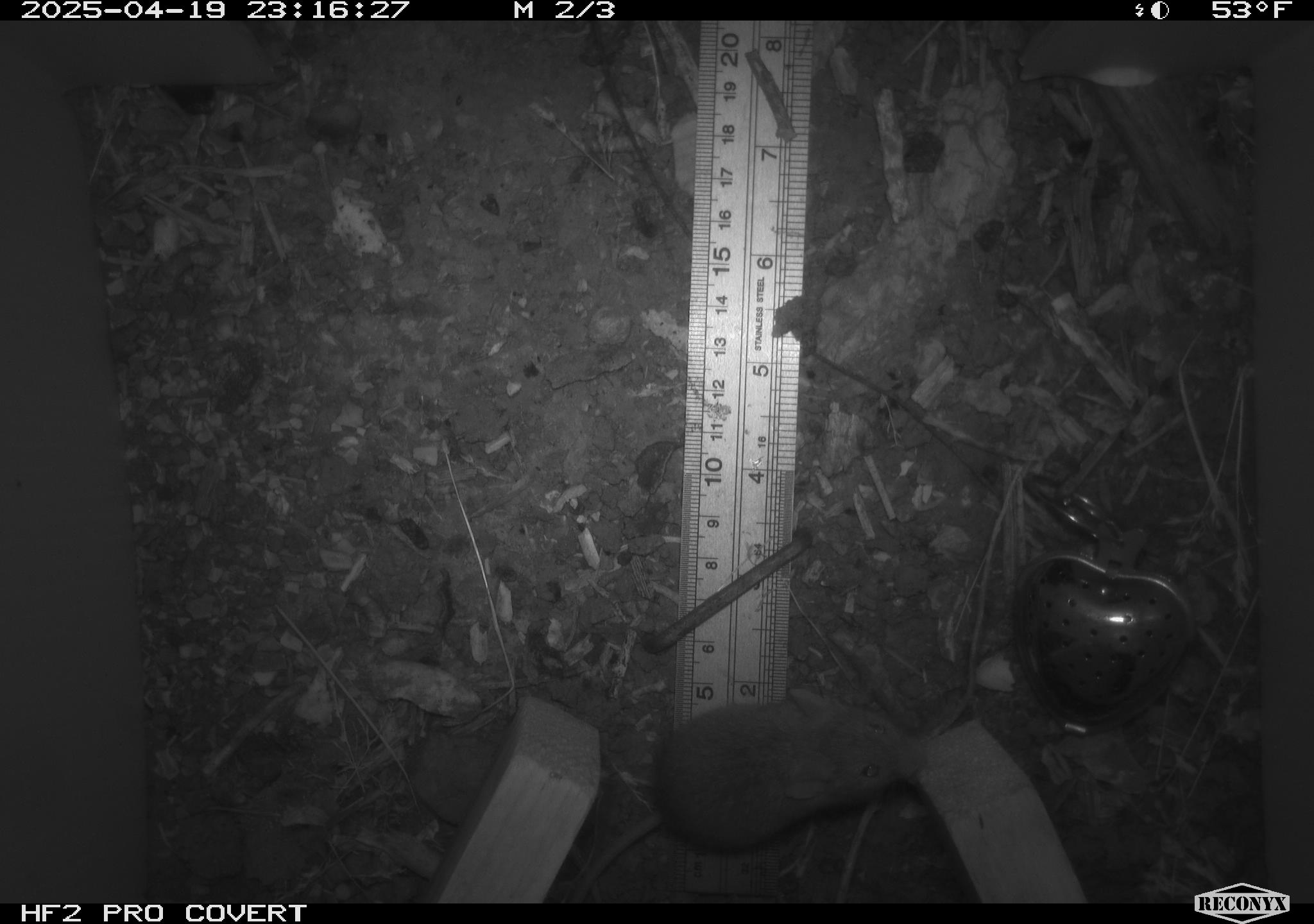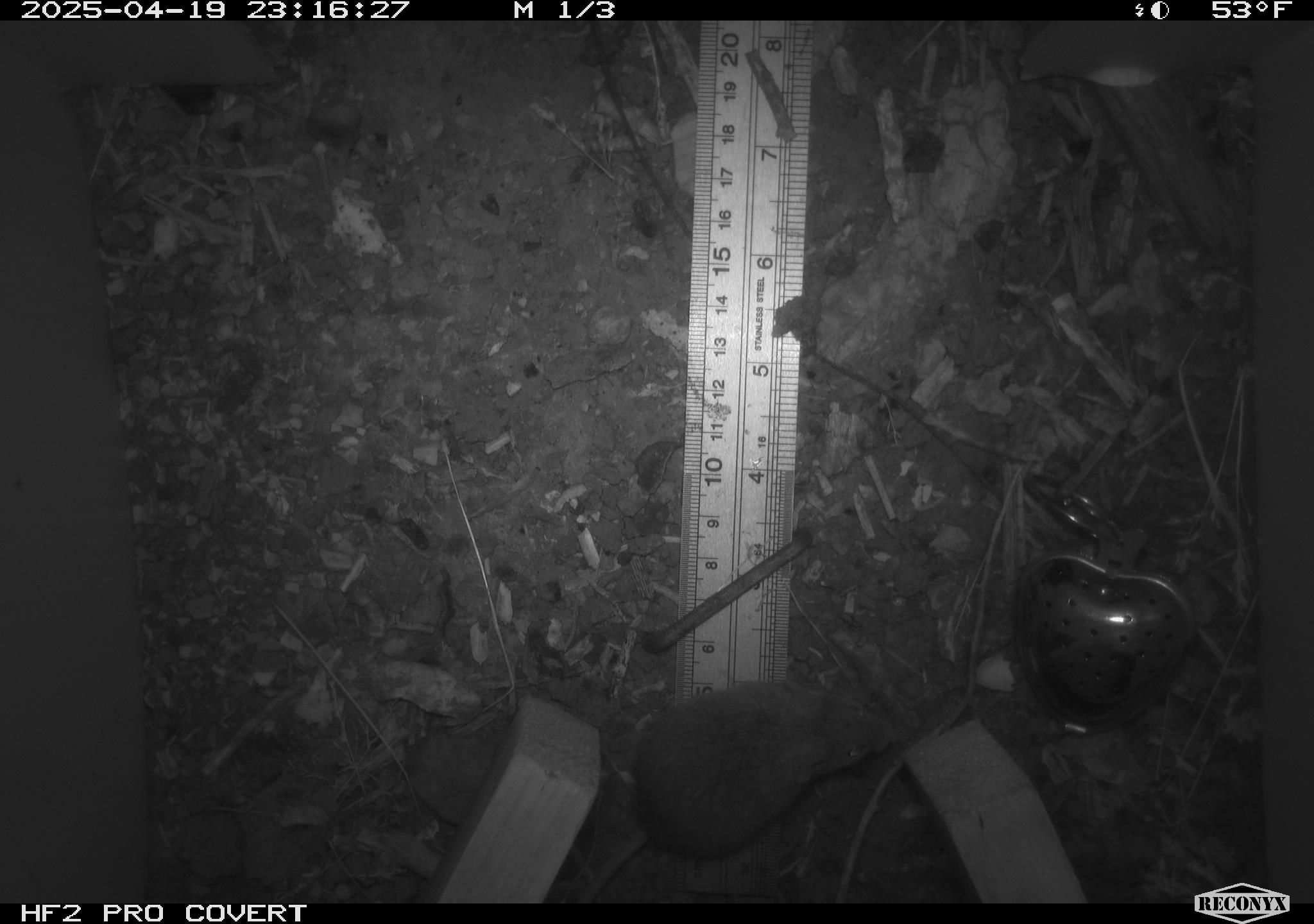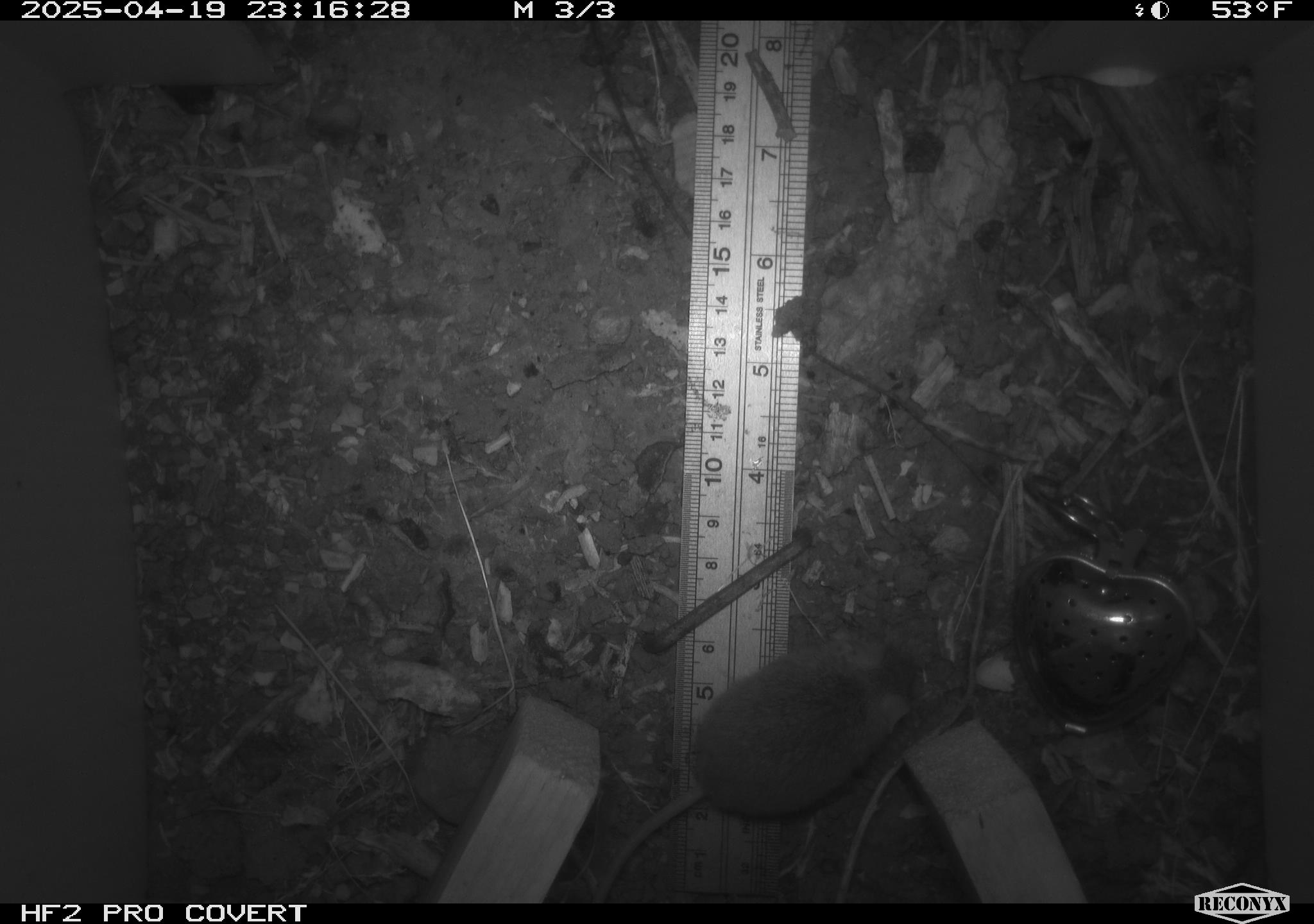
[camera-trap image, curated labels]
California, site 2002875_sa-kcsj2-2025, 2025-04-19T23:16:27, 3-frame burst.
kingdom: Animalia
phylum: Chordata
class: Mammalia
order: Rodentia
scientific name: Rodentia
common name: rodent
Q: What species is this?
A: Rodent (Rodentia).